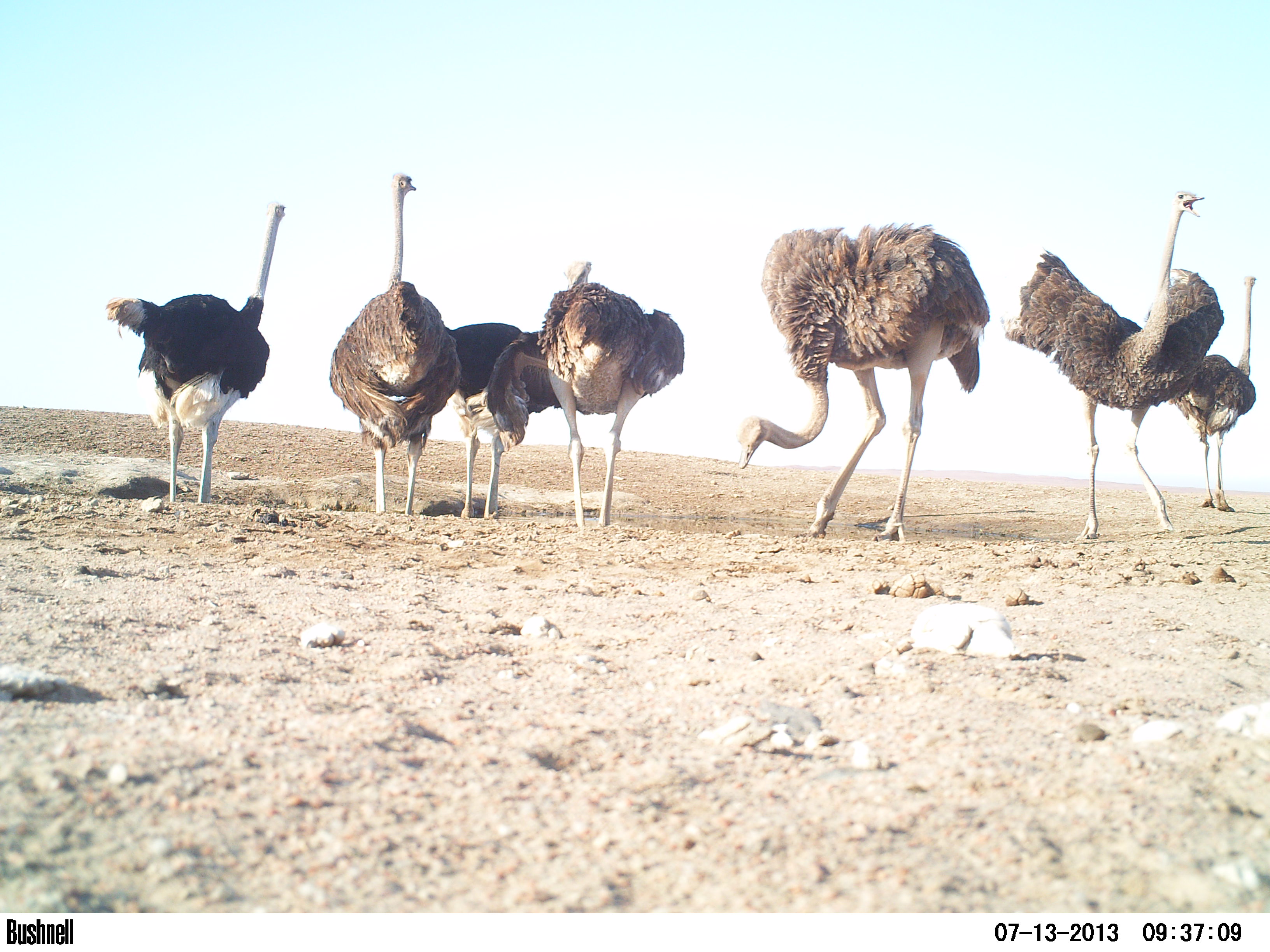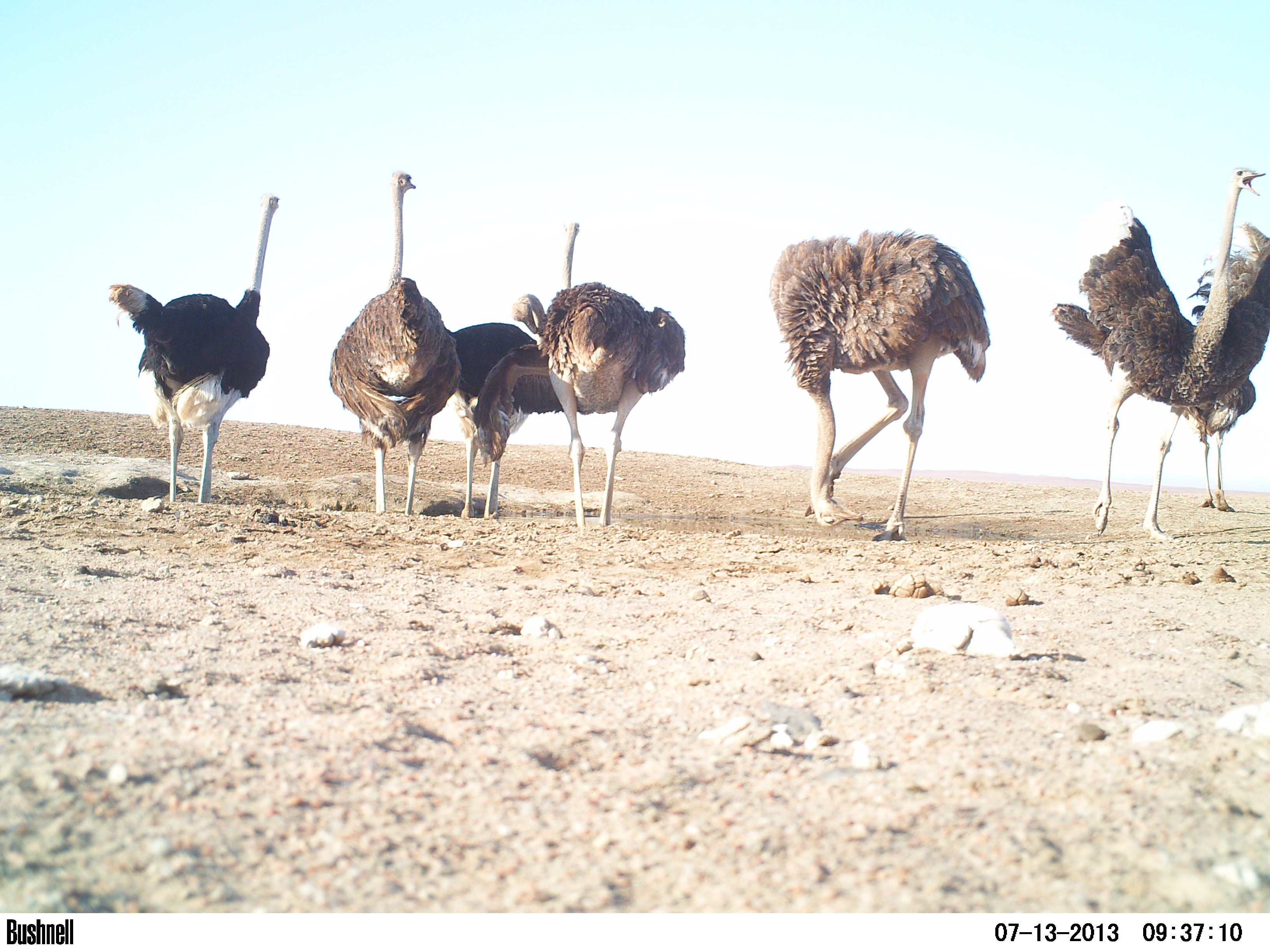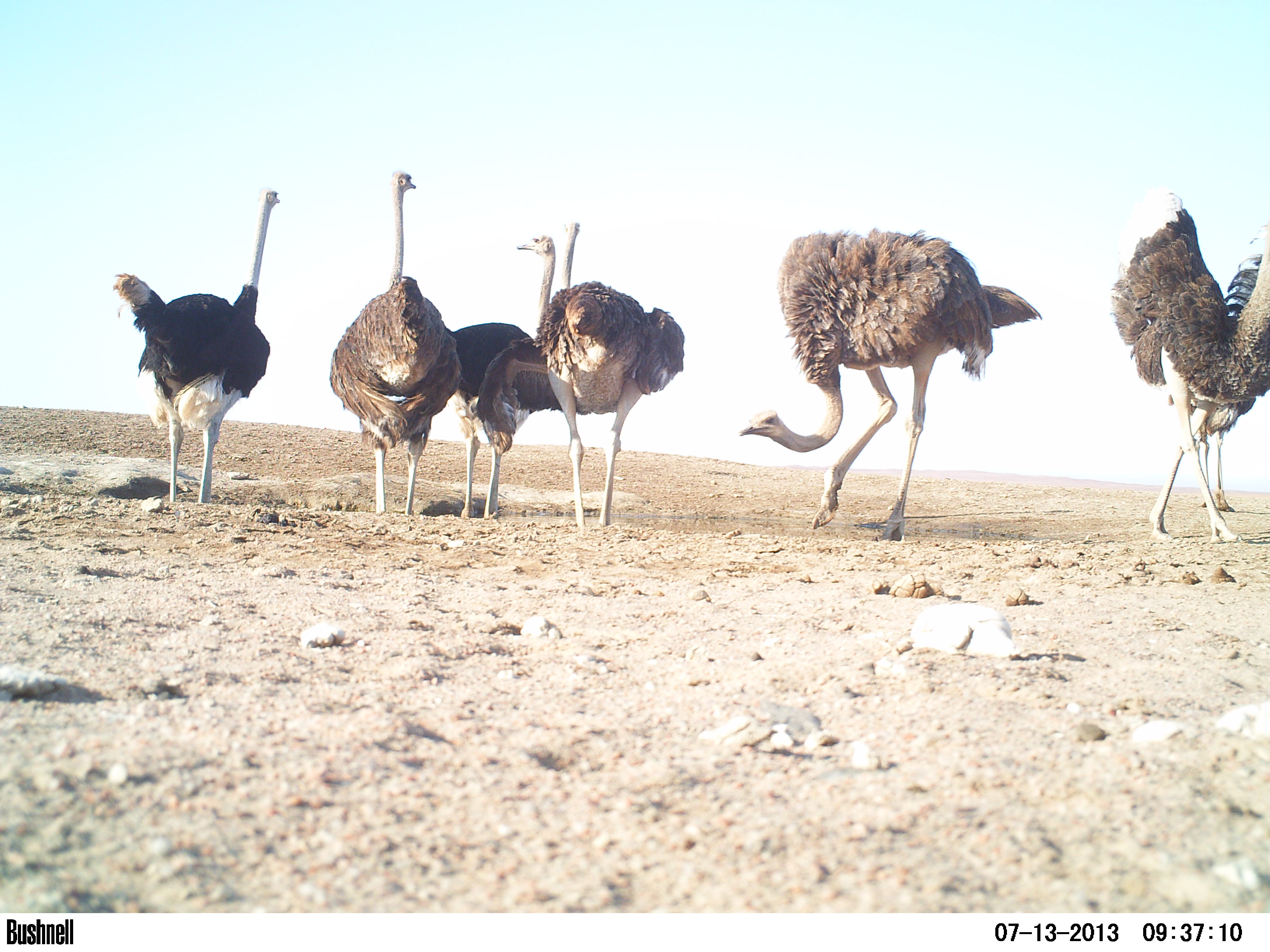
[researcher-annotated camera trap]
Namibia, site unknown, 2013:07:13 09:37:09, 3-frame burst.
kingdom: Animalia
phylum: Chordata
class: Aves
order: Struthioniformes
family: Struthionidae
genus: Struthio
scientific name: Struthio camelus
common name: common ostrich